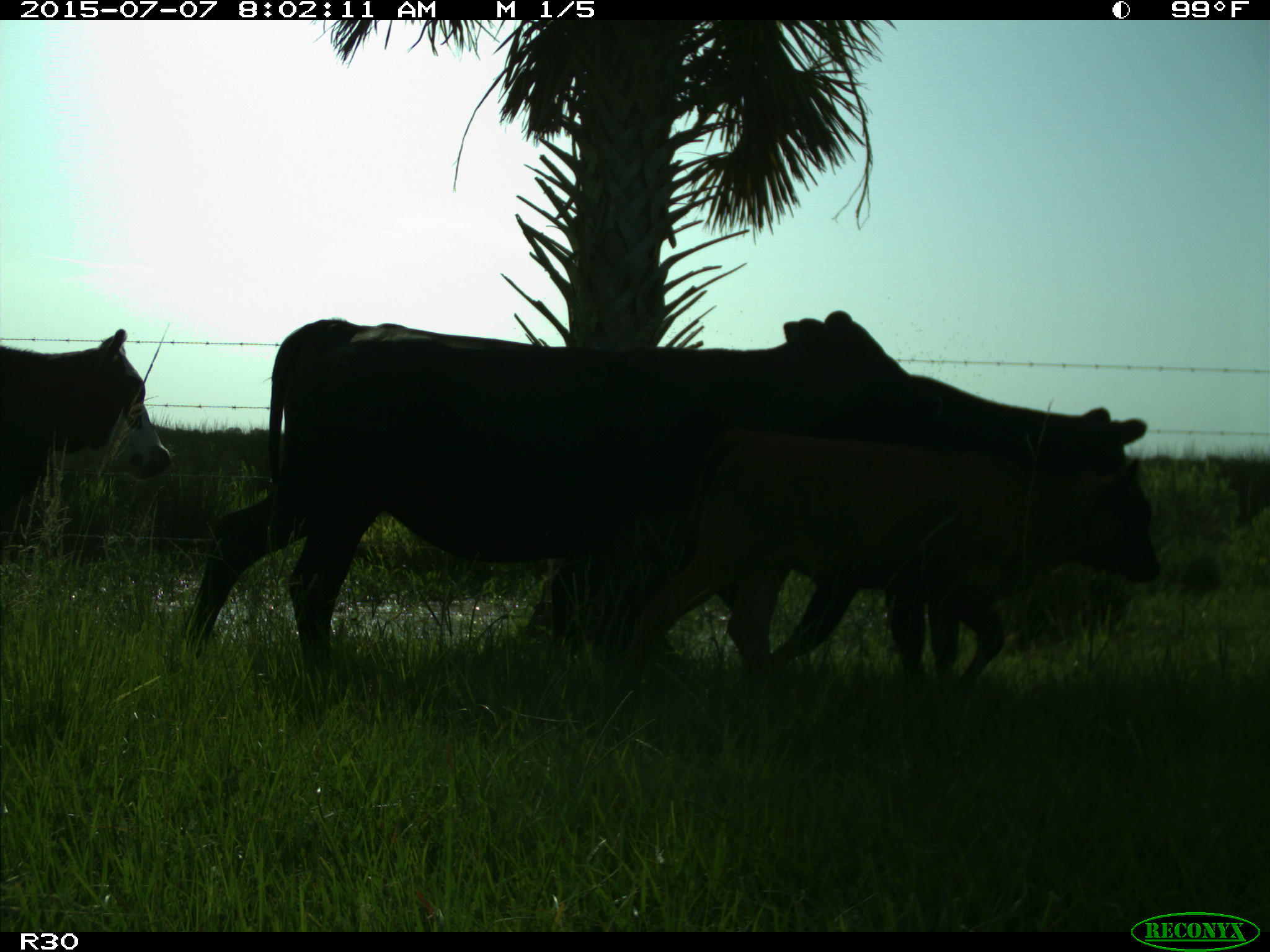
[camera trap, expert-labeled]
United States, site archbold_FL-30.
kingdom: Animalia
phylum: Chordata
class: Mammalia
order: Artiodactyla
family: Bovidae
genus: Bos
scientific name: Bos taurus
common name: domestic cow